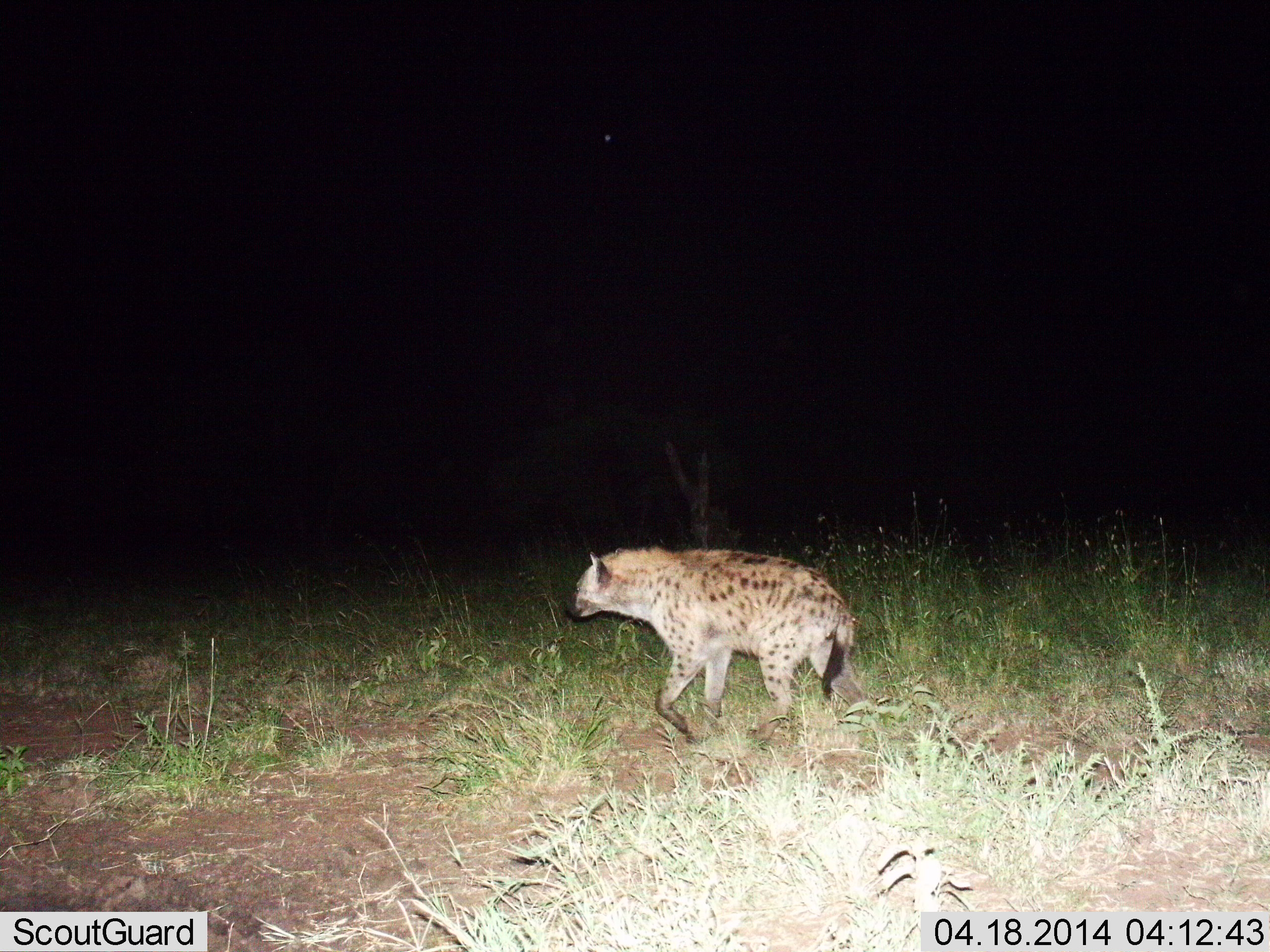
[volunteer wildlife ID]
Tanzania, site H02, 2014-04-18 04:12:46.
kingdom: Animalia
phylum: Chordata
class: Mammalia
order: Carnivora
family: Hyaenidae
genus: Crocuta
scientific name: Crocuta crocuta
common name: spotted hyena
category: hyenaspotted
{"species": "hyenaspotted (spotted hyena) (Crocuta crocuta)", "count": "1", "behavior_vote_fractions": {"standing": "30%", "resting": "0%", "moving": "80%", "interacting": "0%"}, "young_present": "0%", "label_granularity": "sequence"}